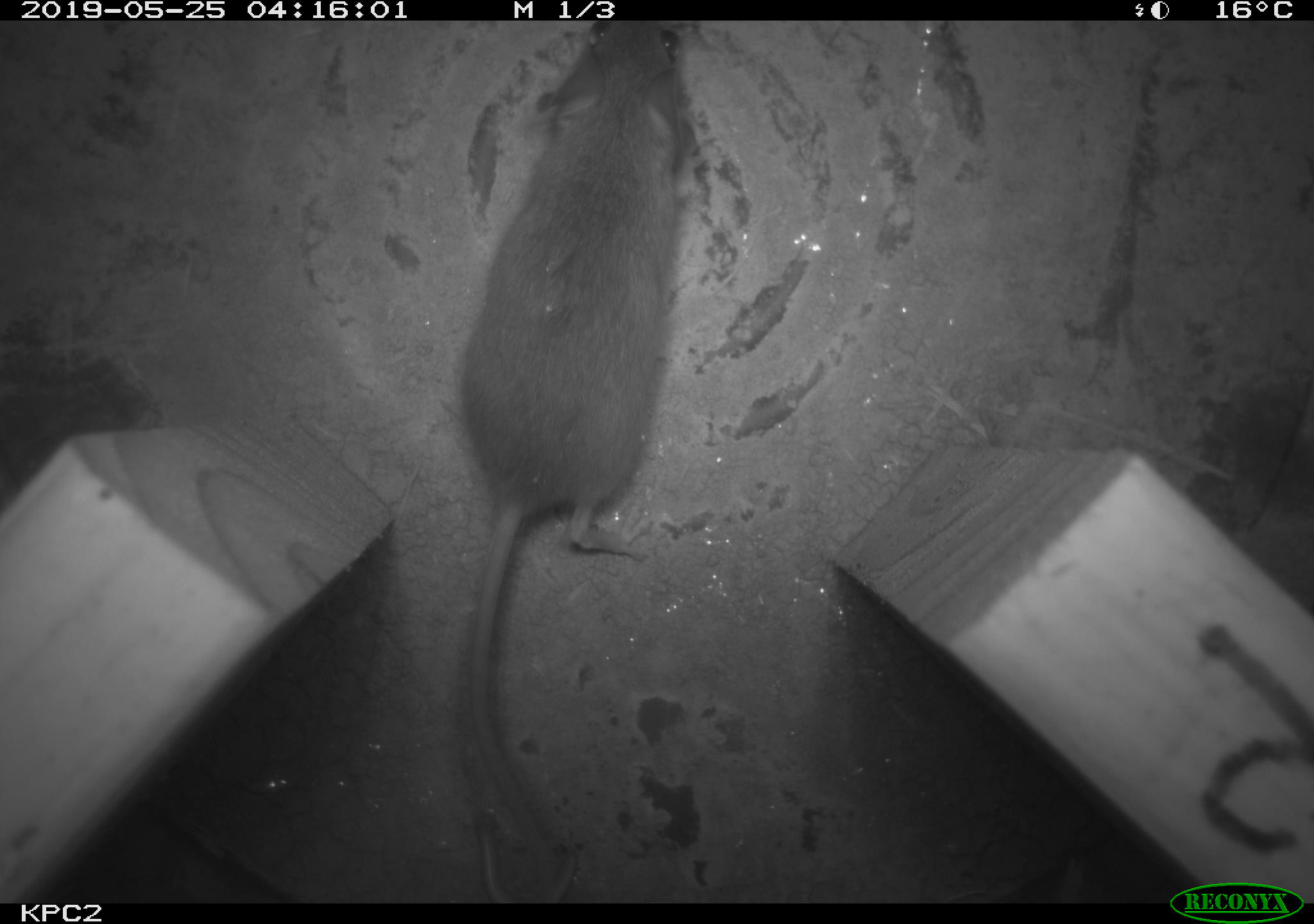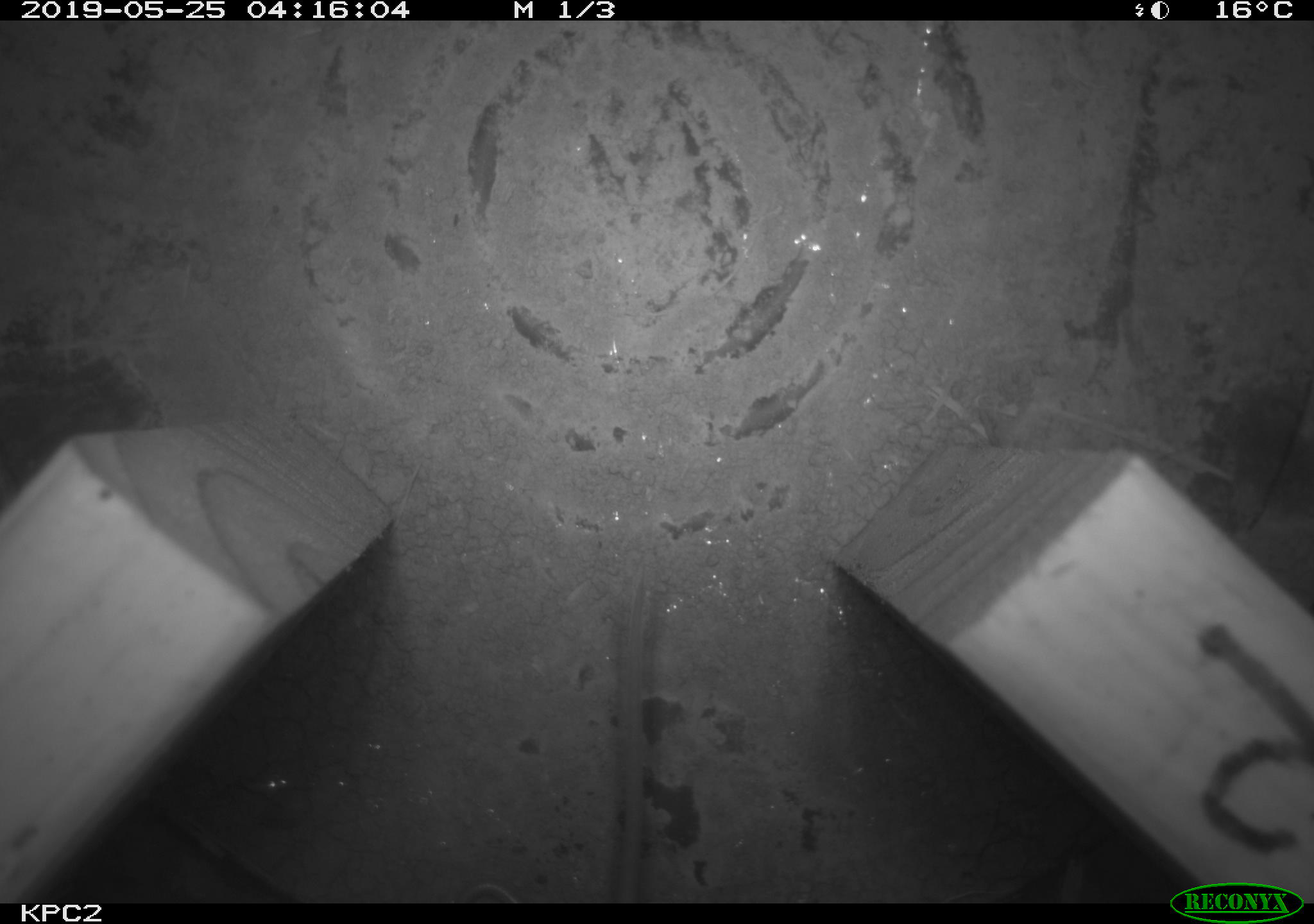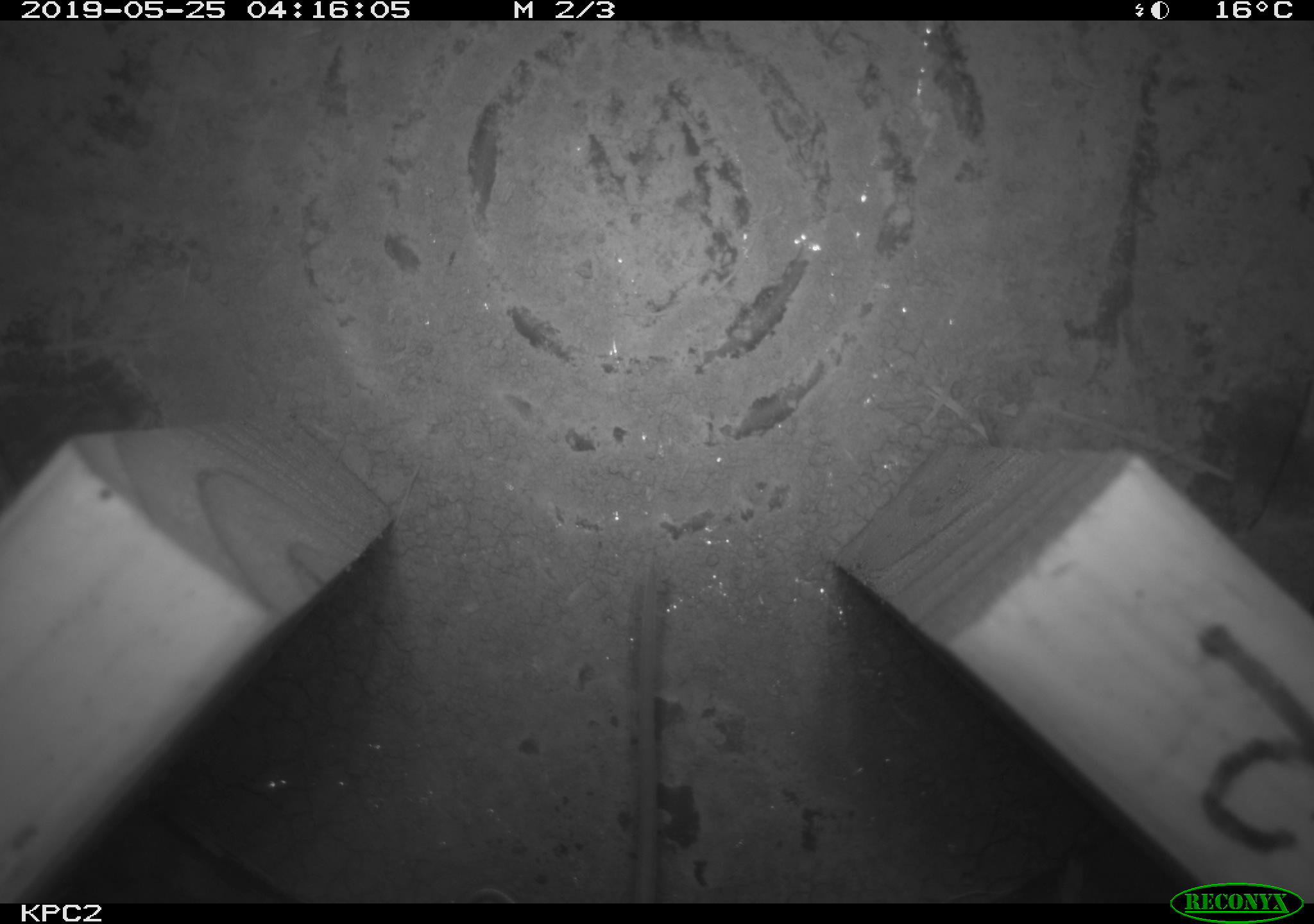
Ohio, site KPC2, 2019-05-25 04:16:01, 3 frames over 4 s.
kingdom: Animalia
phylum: Chordata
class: Mammalia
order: Rodentia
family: Cricetidae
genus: Peromyscus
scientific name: Peromyscus leucopus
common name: white-footed mouse